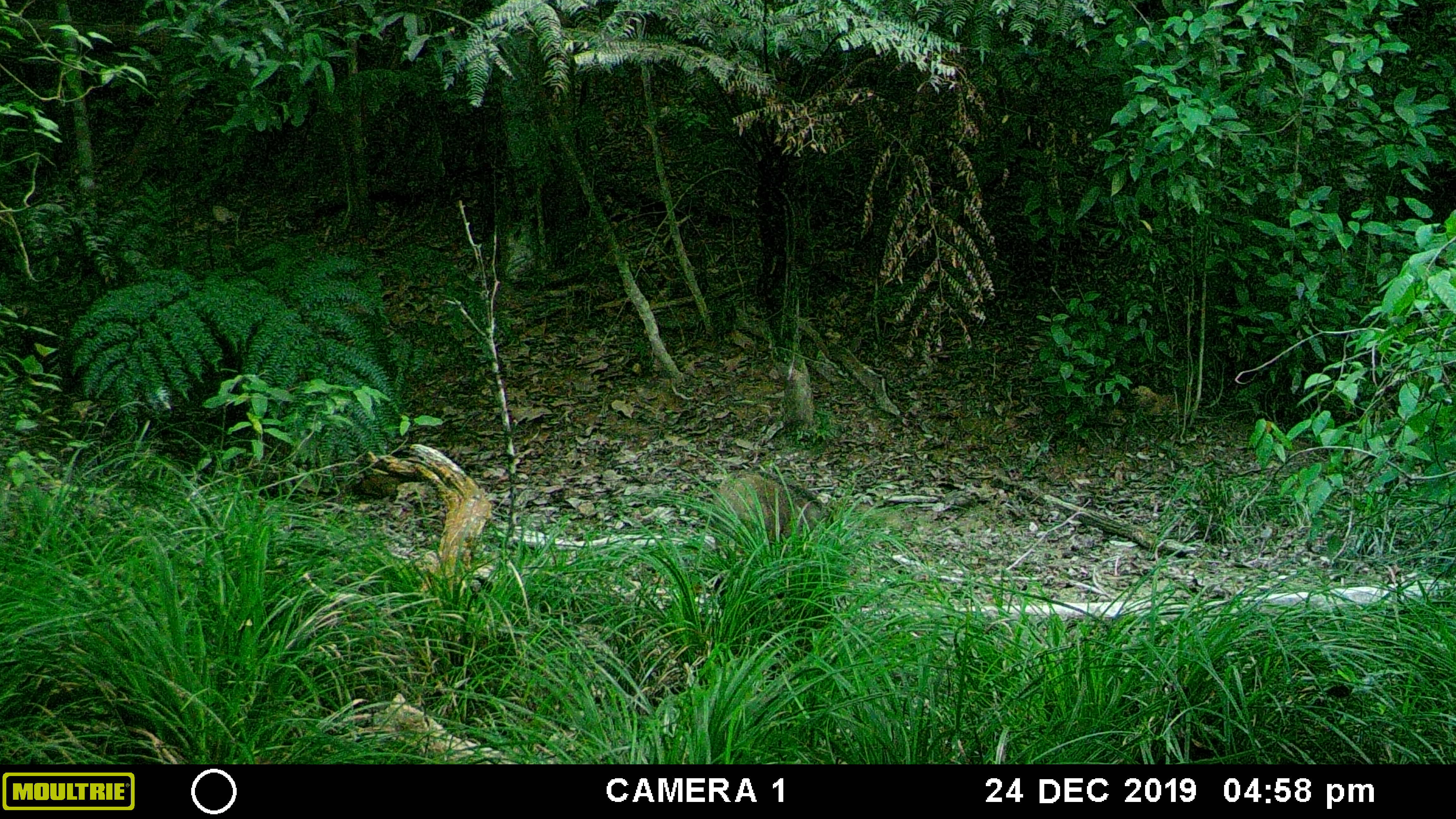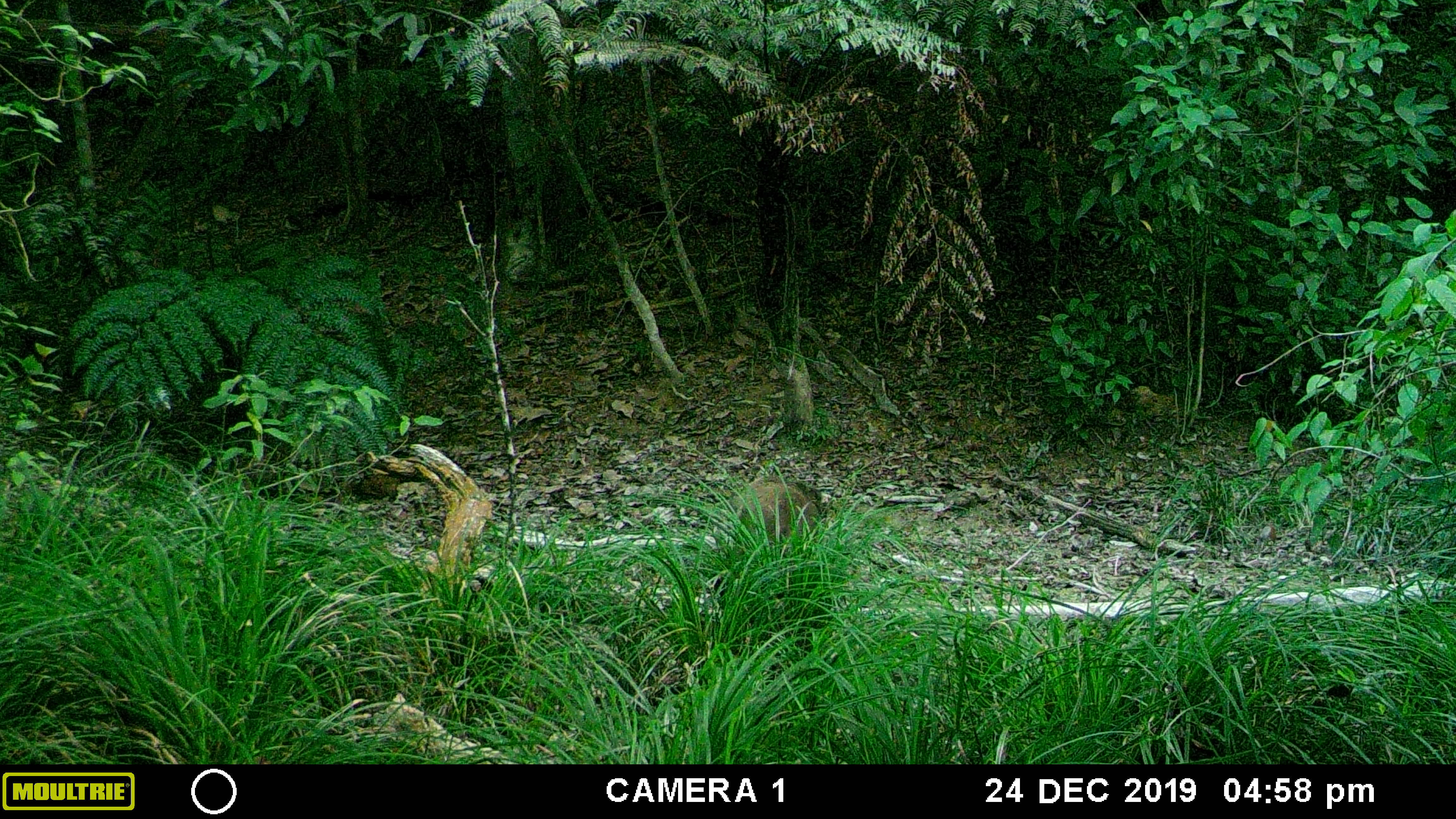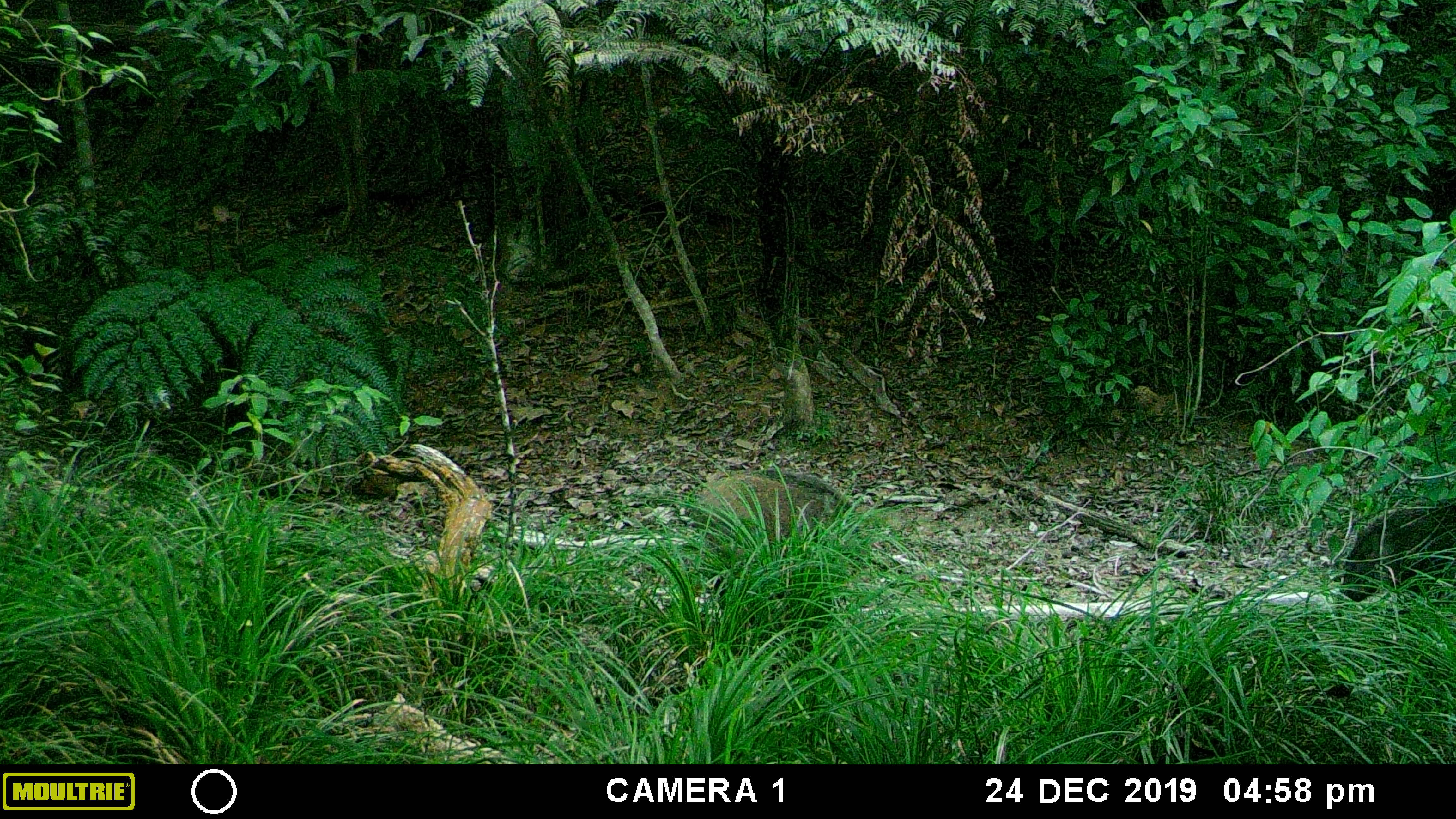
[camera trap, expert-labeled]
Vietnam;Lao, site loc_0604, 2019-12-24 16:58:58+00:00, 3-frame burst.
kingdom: Animalia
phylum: Chordata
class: Mammalia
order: Artiodactyla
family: Suidae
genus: Sus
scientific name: Sus scrofa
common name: eurasian wild pig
Eurasian wild pig (Sus scrofa). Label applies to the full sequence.